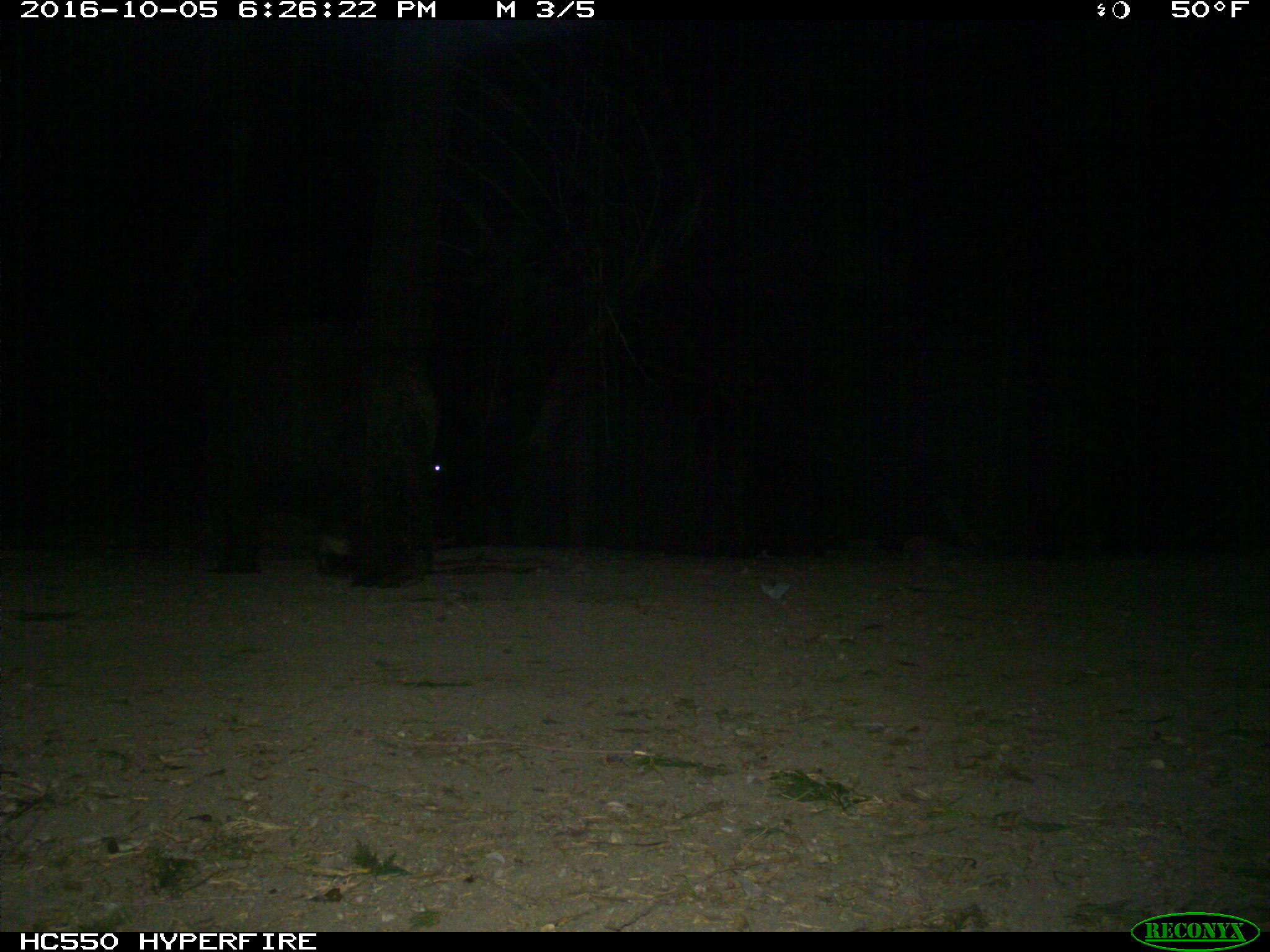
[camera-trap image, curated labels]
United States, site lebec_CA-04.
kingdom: Animalia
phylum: Chordata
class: Mammalia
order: Carnivora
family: Ursidae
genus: Ursus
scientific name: Ursus americanus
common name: american black bear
Ursus americanus (american black bear).